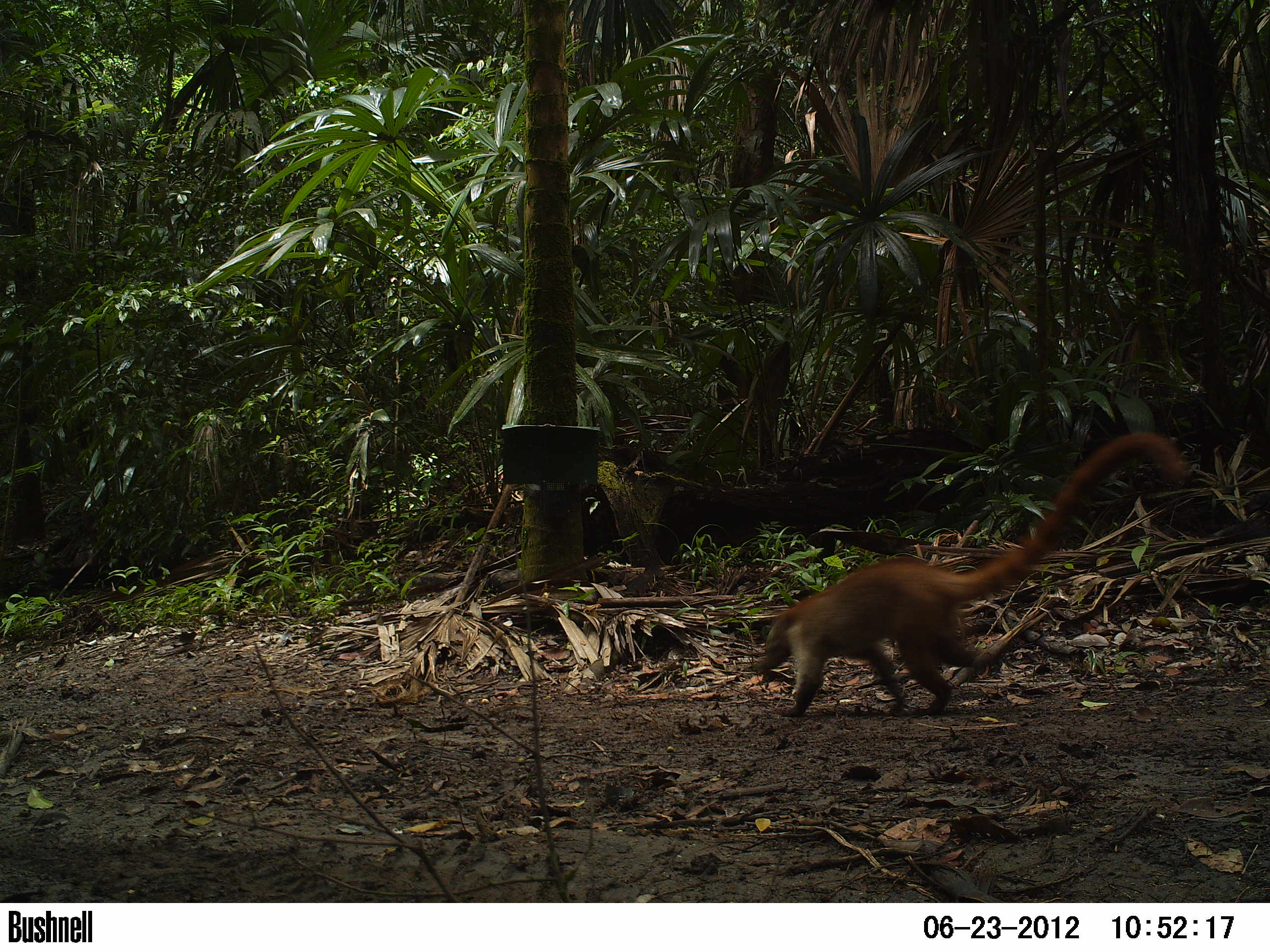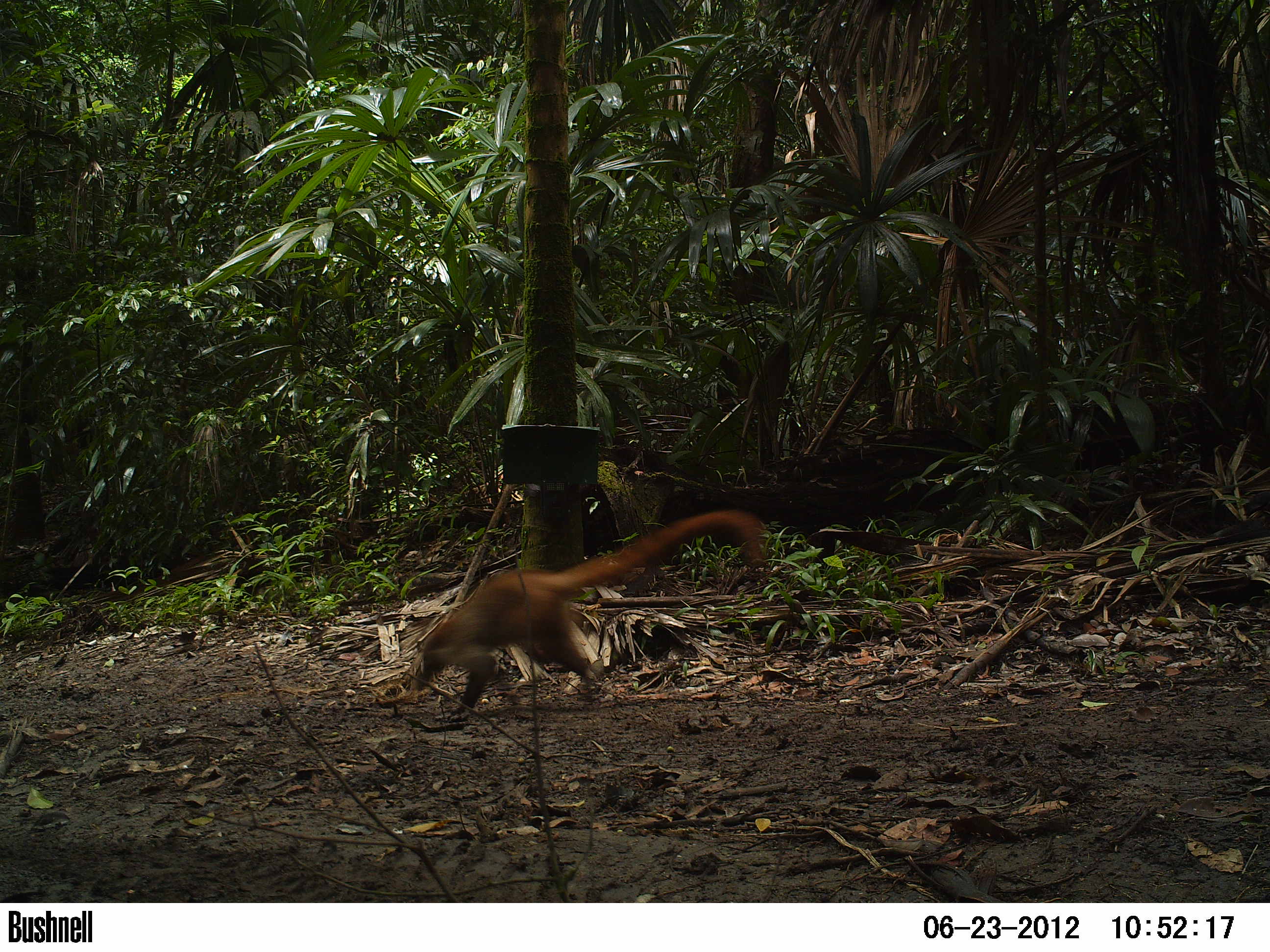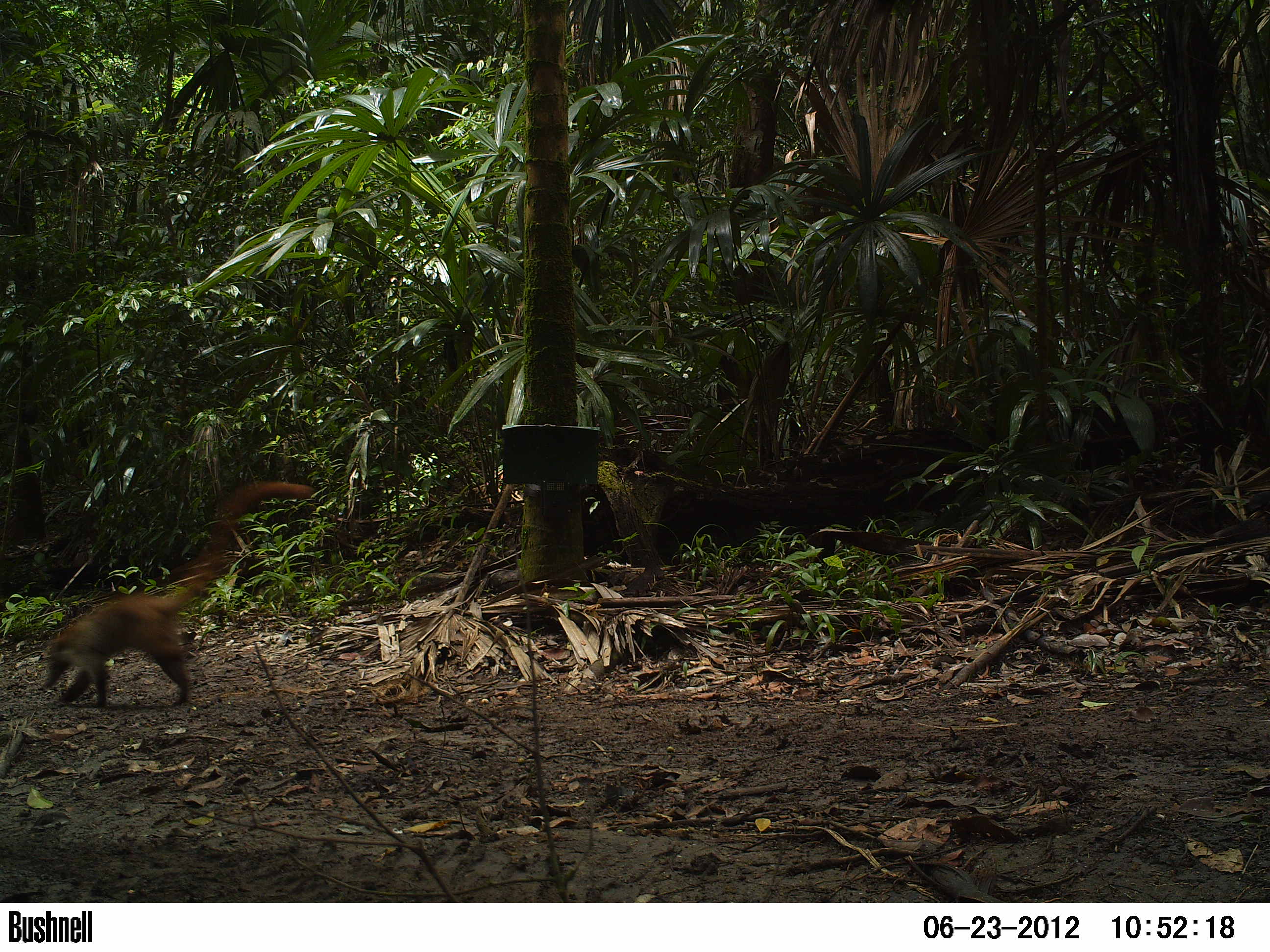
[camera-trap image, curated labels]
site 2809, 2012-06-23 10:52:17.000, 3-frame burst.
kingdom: Animalia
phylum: Chordata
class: Mammalia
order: Carnivora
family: Procyonidae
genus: Nasua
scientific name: Nasua narica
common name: white-nosed coati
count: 1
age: adult